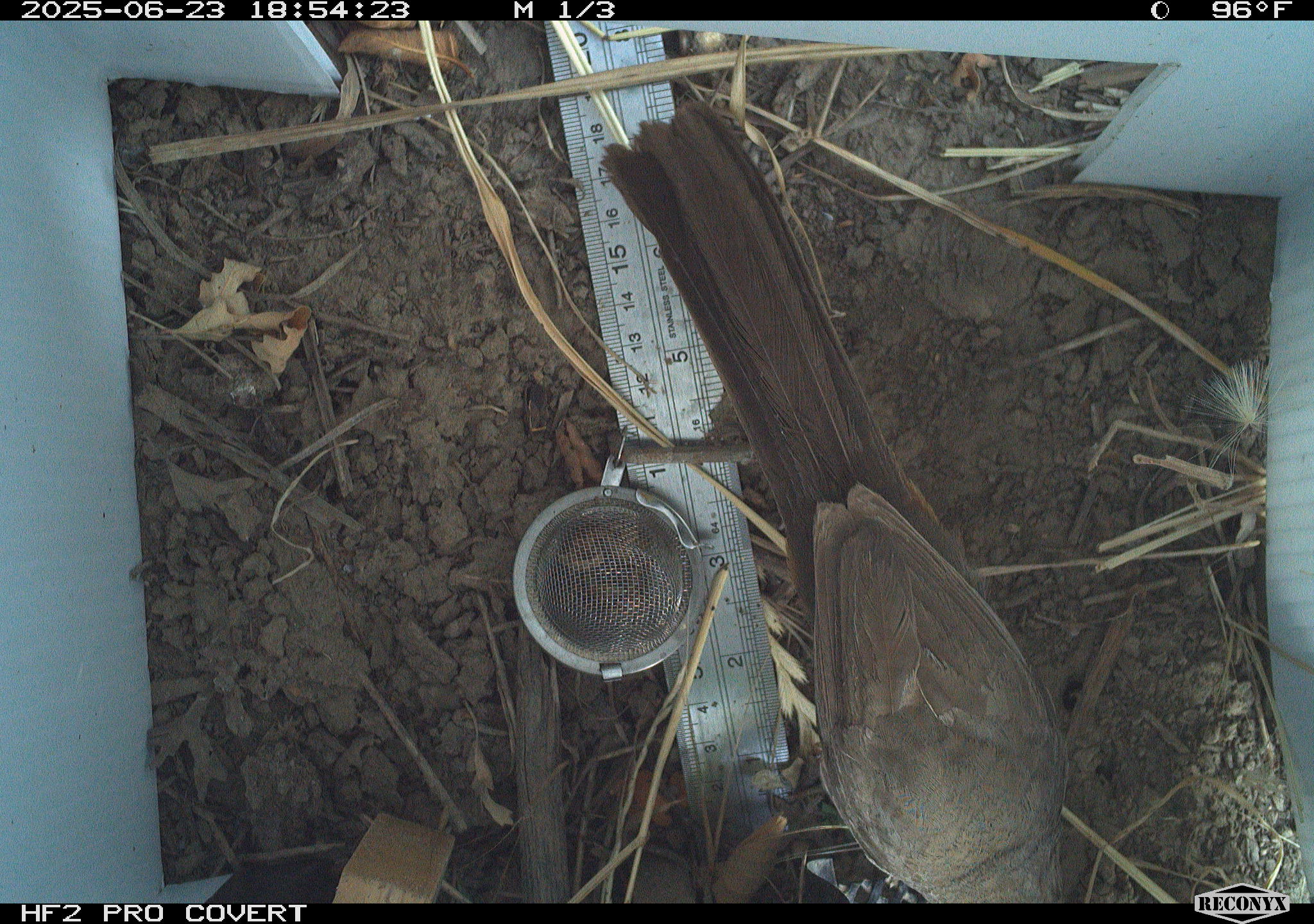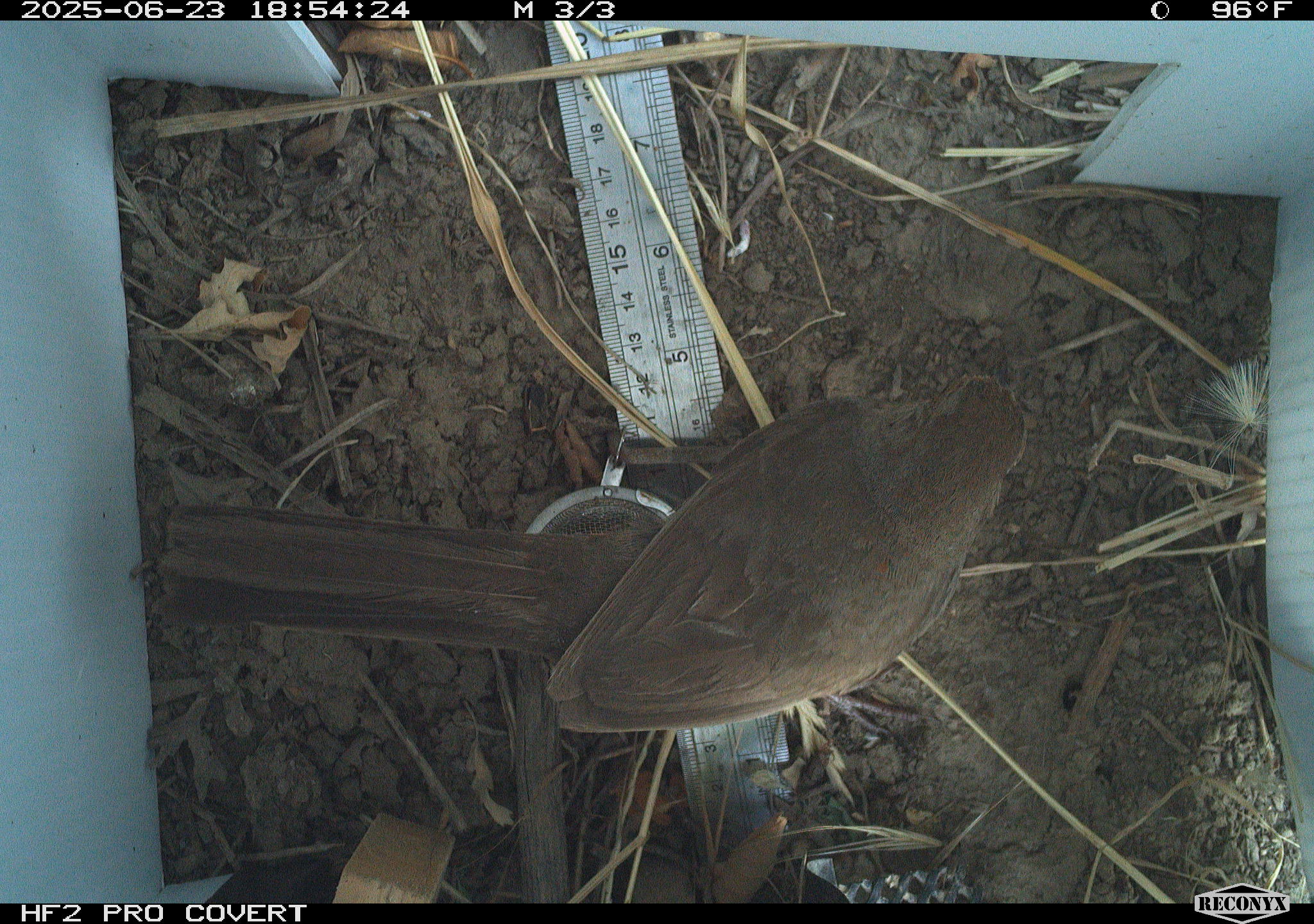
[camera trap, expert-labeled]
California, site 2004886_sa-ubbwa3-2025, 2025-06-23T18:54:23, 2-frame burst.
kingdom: Animalia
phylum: Chordata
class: Aves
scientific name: Aves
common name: bird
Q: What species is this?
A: Bird (Aves).